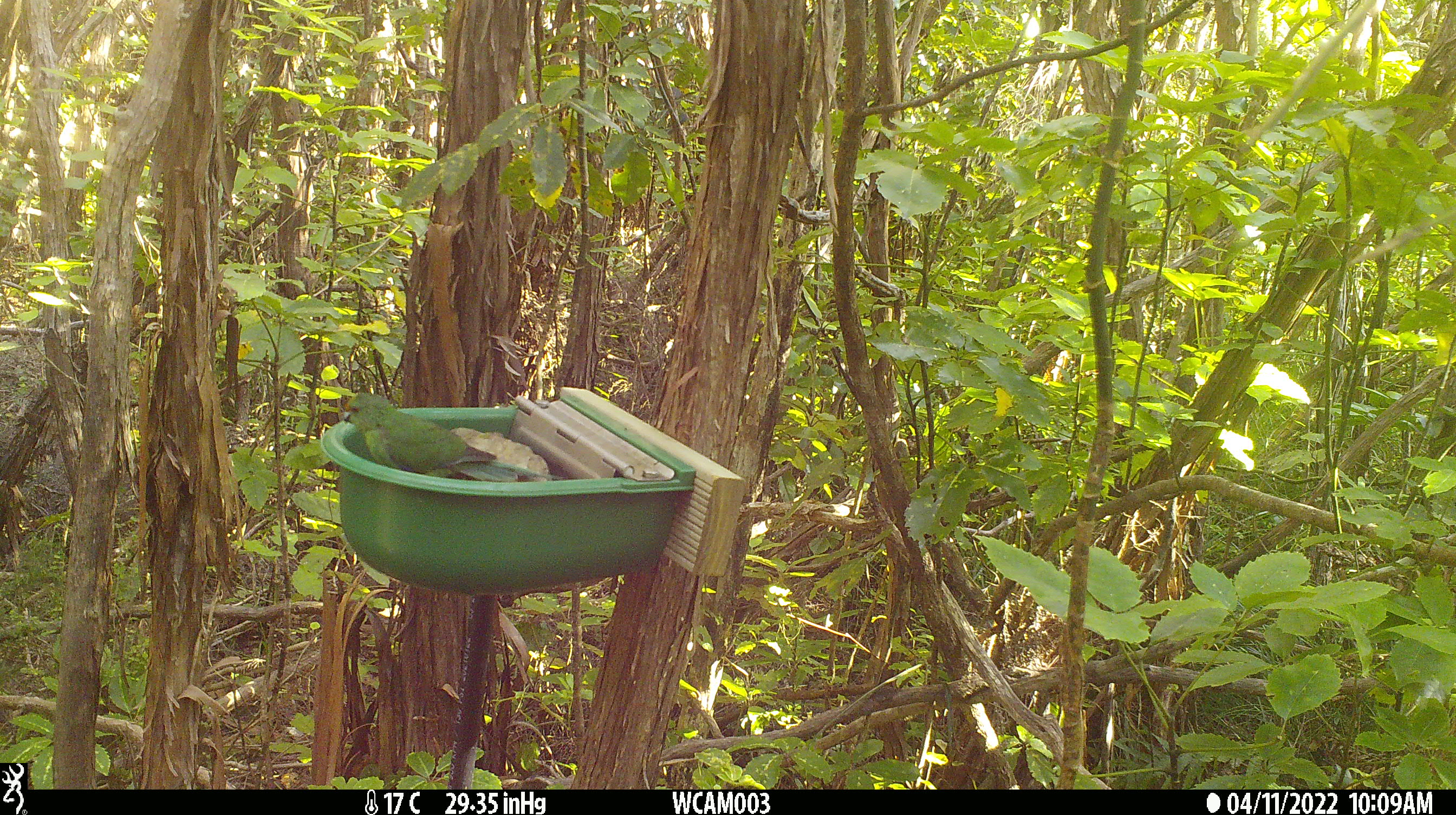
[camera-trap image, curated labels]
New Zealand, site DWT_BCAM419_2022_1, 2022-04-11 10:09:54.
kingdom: Animalia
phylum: Chordata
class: Aves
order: Psittaciformes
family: Psittaculidae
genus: Cyanoramphus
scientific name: Cyanoramphus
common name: parakeet